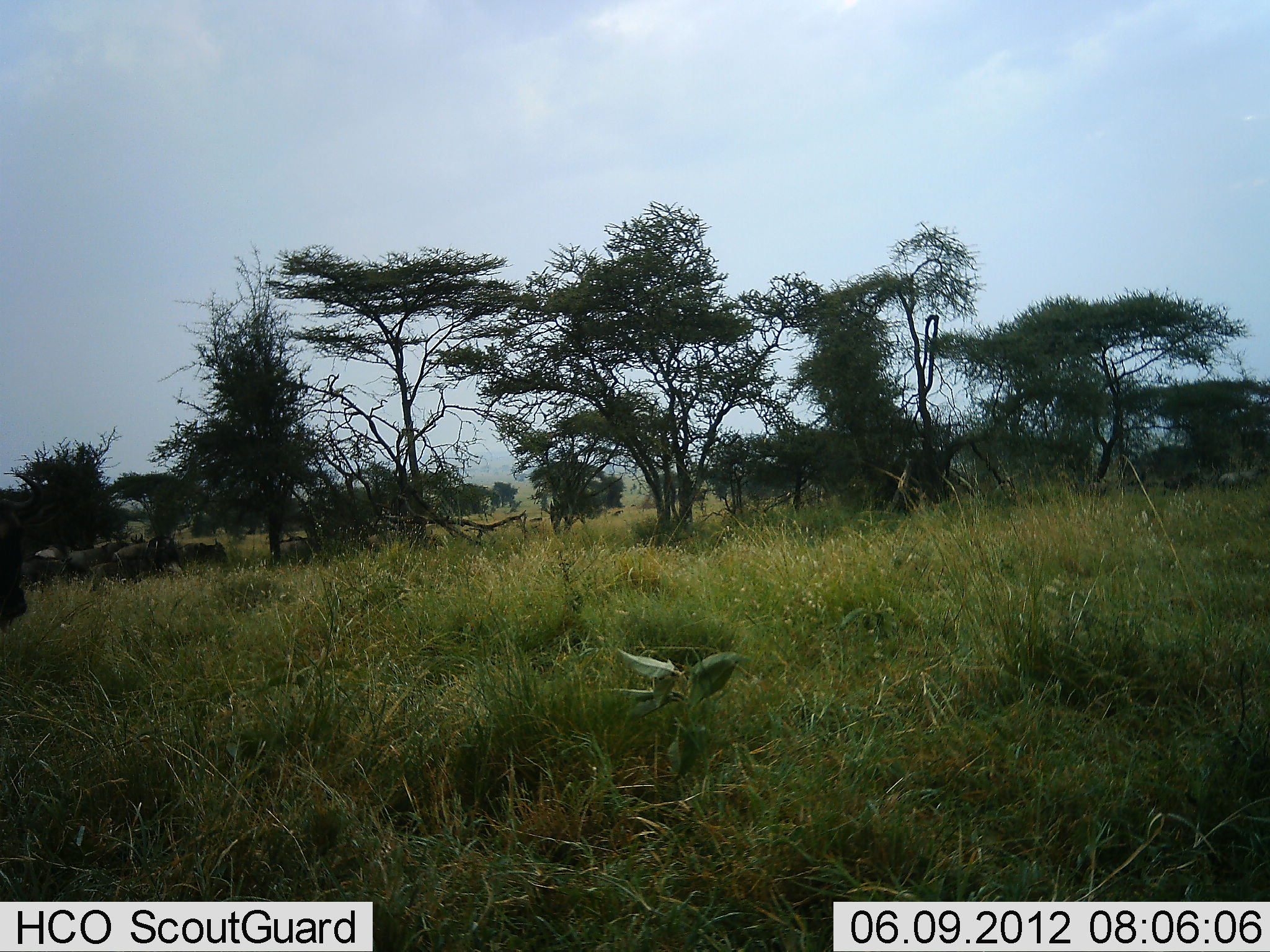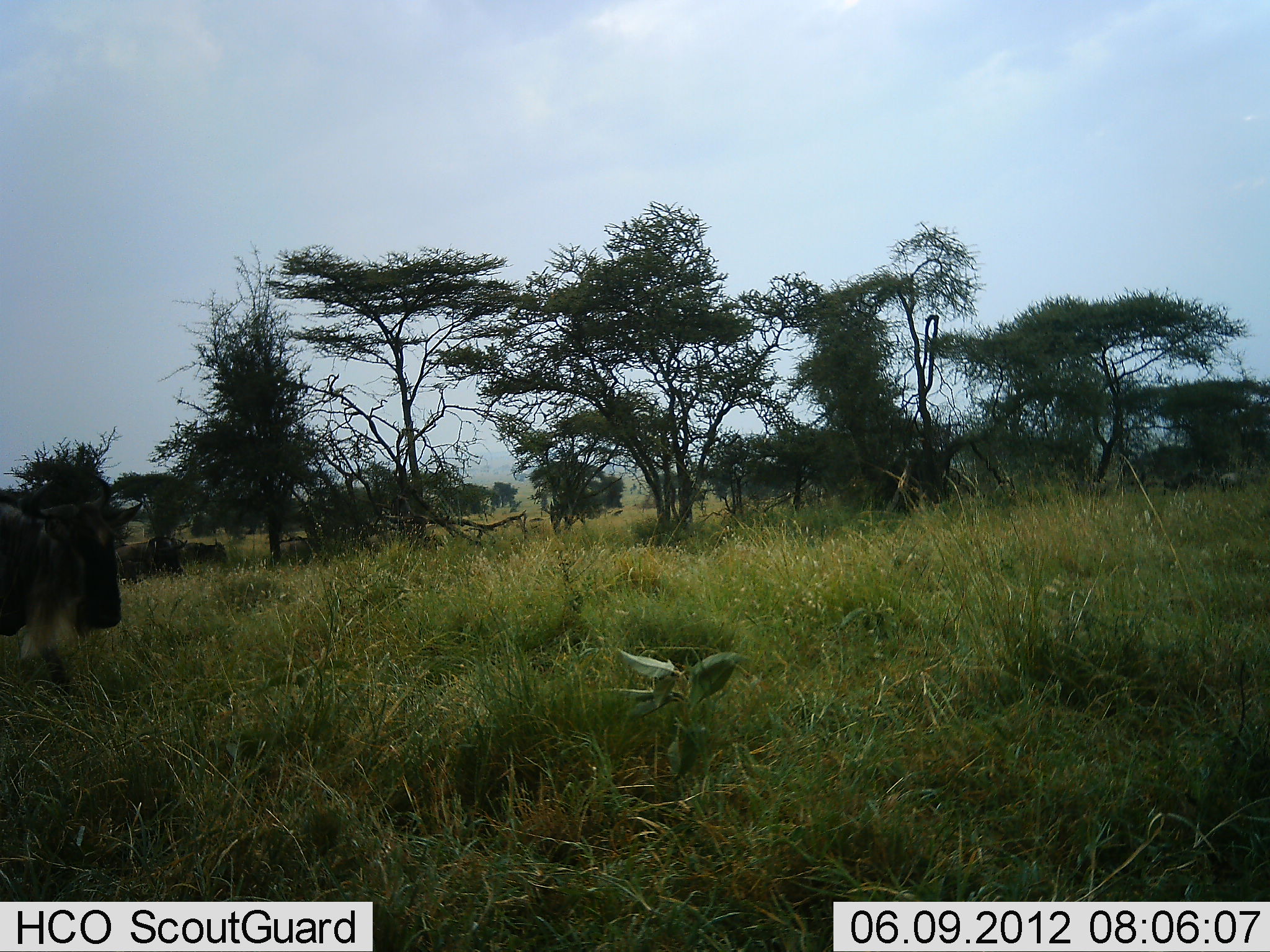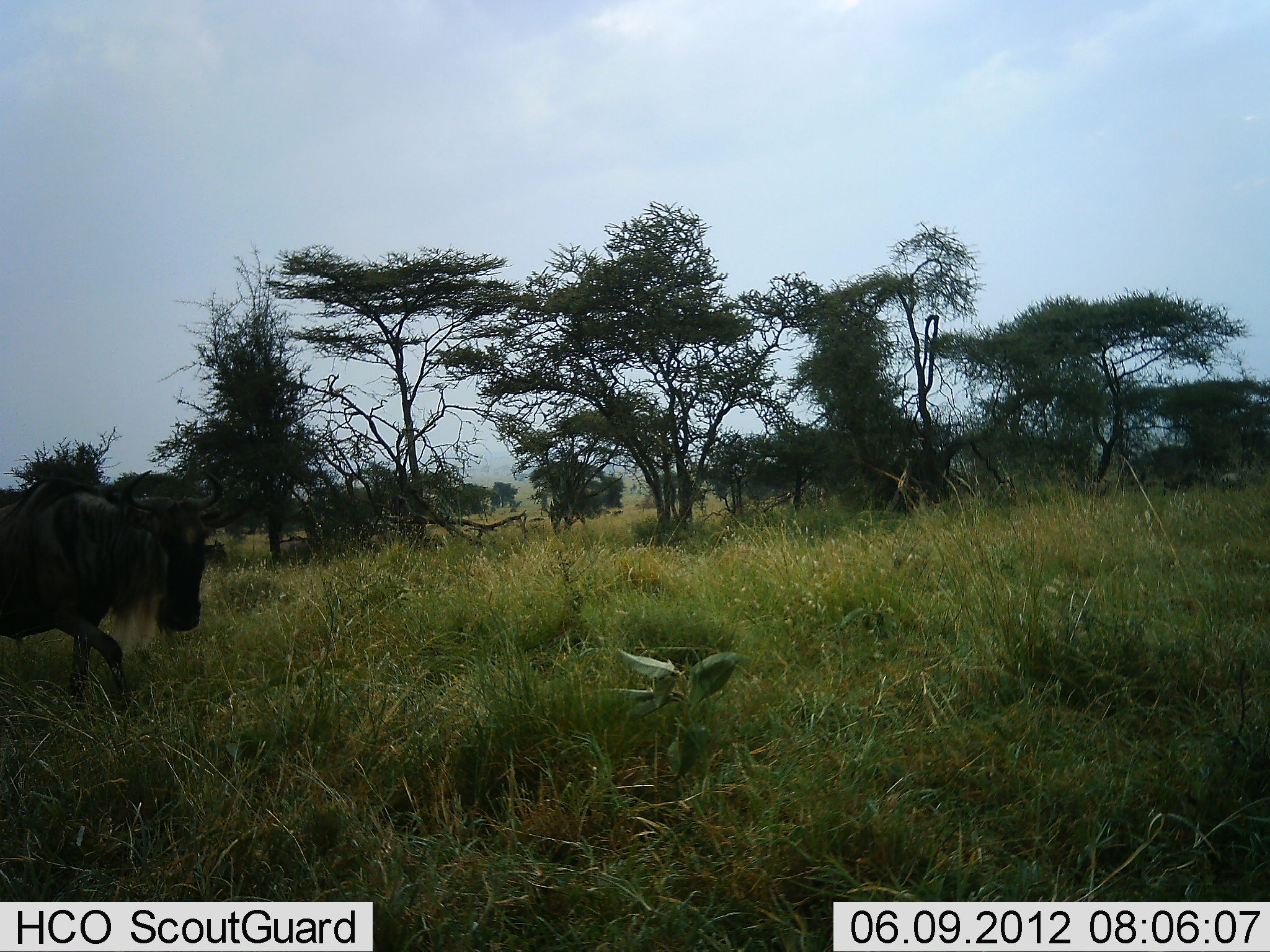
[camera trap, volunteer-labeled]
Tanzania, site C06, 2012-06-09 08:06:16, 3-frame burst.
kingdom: Animalia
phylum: Chordata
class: Mammalia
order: Artiodactyla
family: Bovidae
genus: Connochaetes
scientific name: Connochaetes taurinus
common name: blue wildebeest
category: wildebeest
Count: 1.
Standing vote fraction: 30%.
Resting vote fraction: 0%.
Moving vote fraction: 90%.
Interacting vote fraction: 0%.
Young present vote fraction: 0%.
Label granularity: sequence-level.